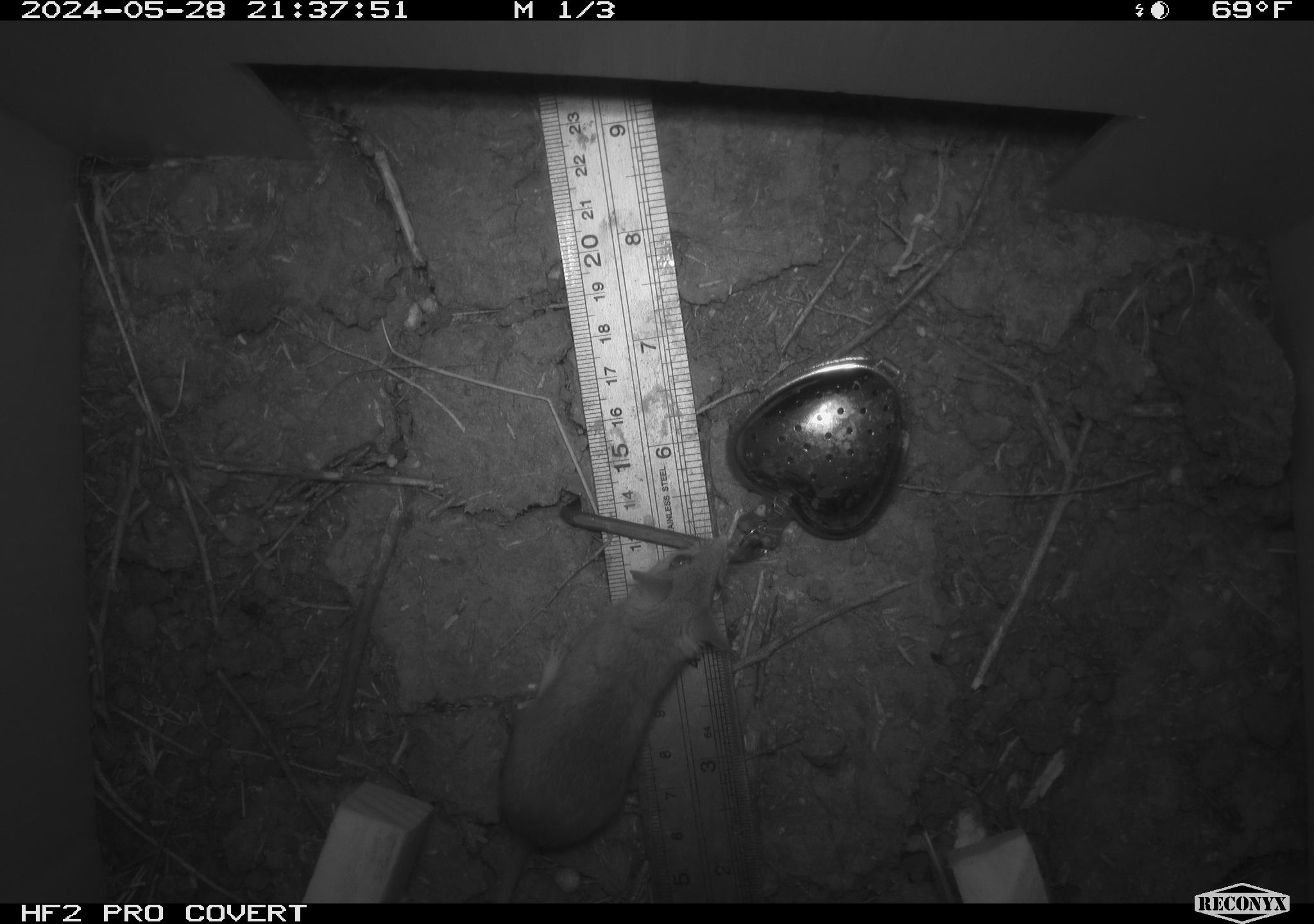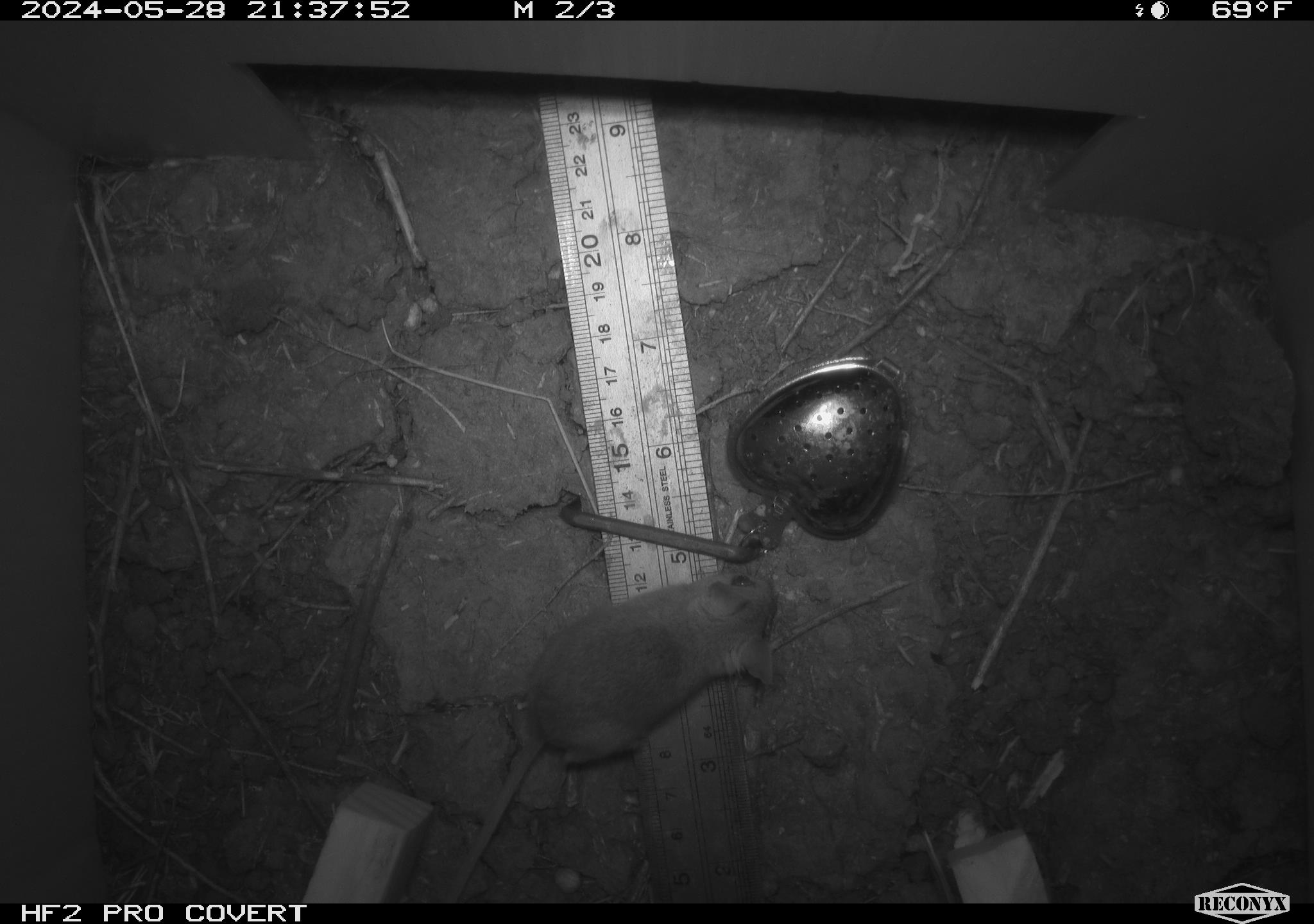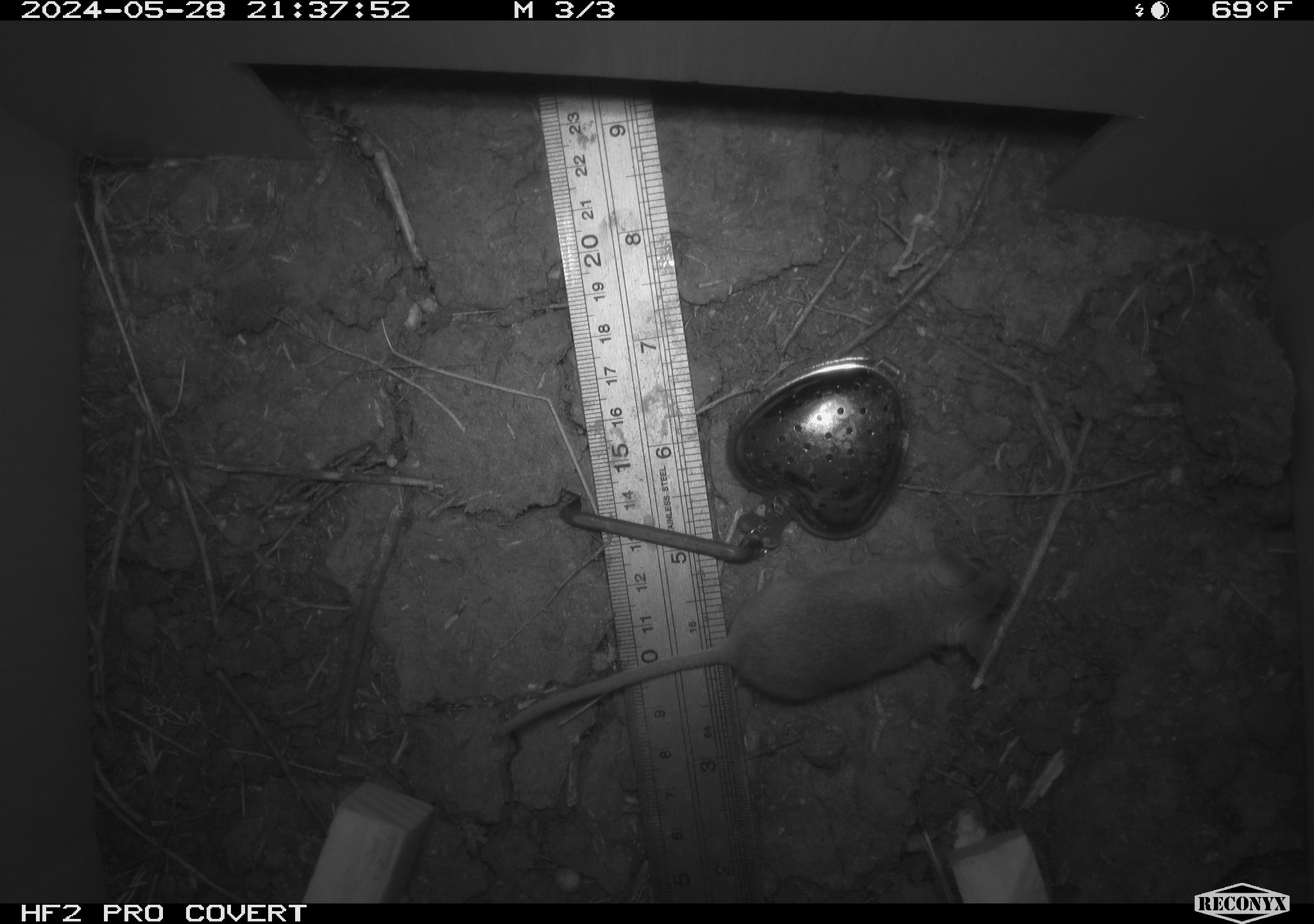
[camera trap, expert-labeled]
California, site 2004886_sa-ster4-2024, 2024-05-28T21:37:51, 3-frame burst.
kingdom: Animalia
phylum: Chordata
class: Mammalia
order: Rodentia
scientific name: Rodentia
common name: mouse species